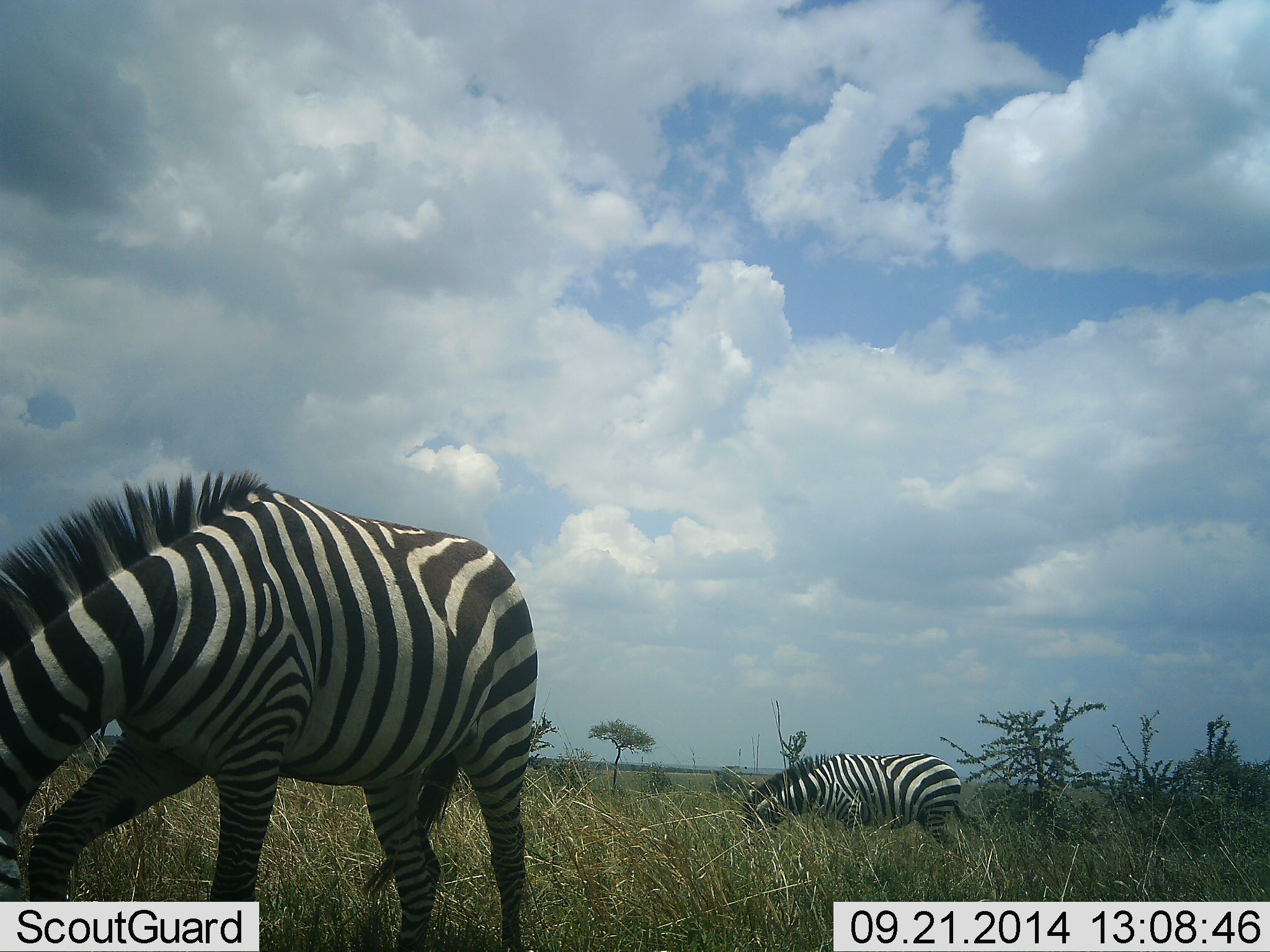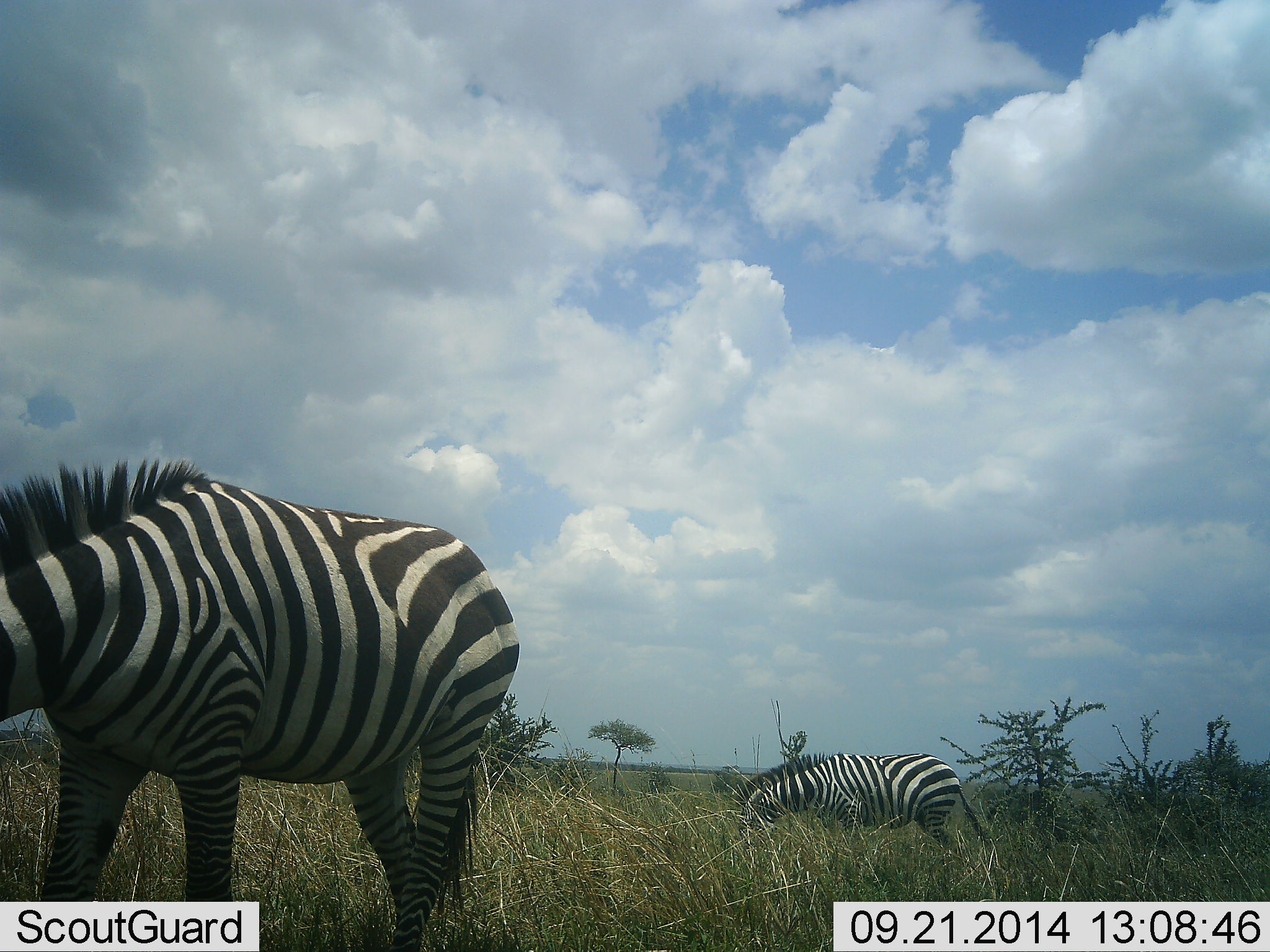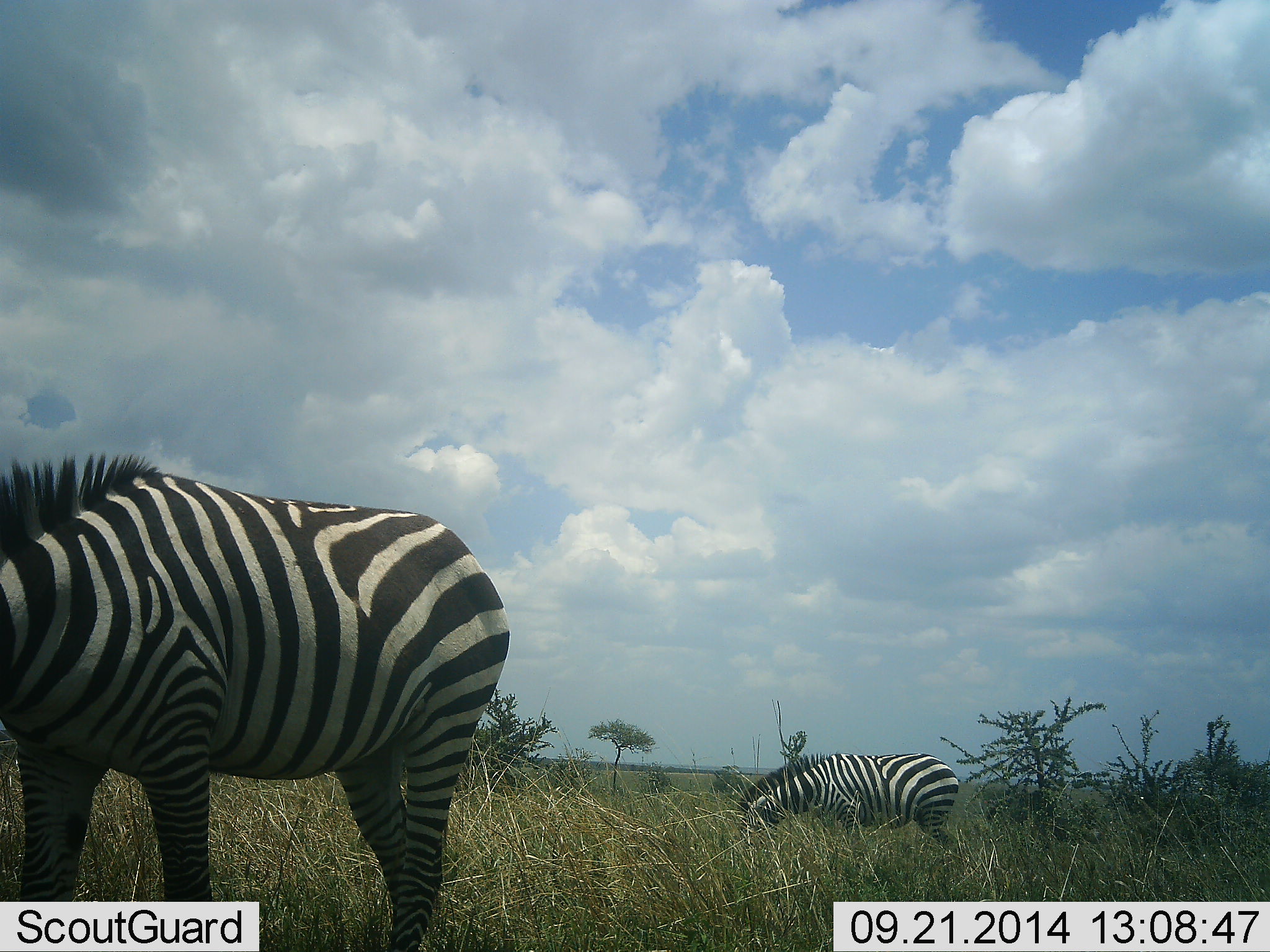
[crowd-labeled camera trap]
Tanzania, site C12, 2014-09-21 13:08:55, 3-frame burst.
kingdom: Animalia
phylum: Chordata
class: Mammalia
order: Perissodactyla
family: Equidae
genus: Equus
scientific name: Equus quagga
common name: plains zebra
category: zebra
Zebra (plains zebra) (Equus quagga), count 2. Behavior (volunteer vote fractions): standing 20%, resting 0%, moving 0%, interacting 0%. Young present (vote fraction): 0%. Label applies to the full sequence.